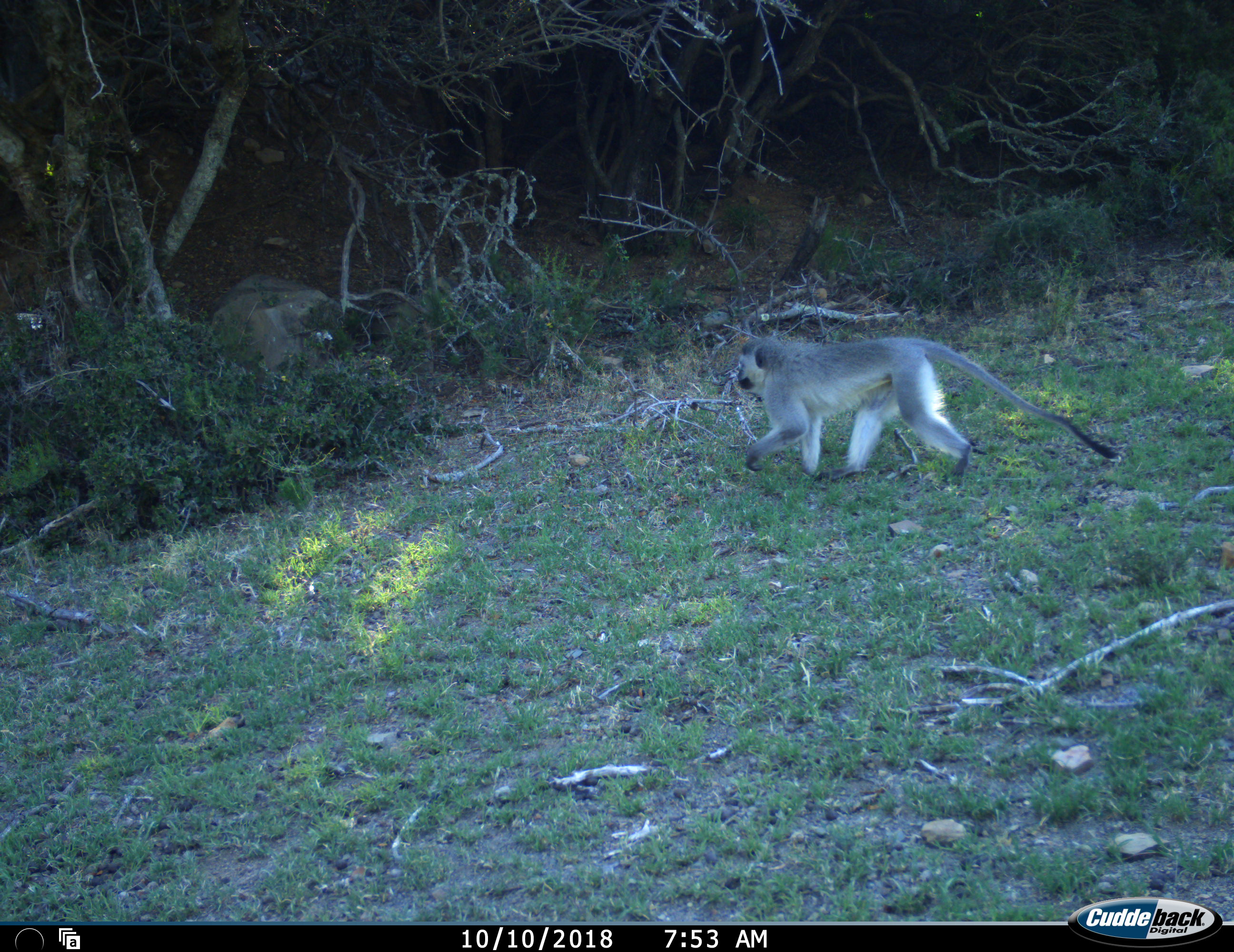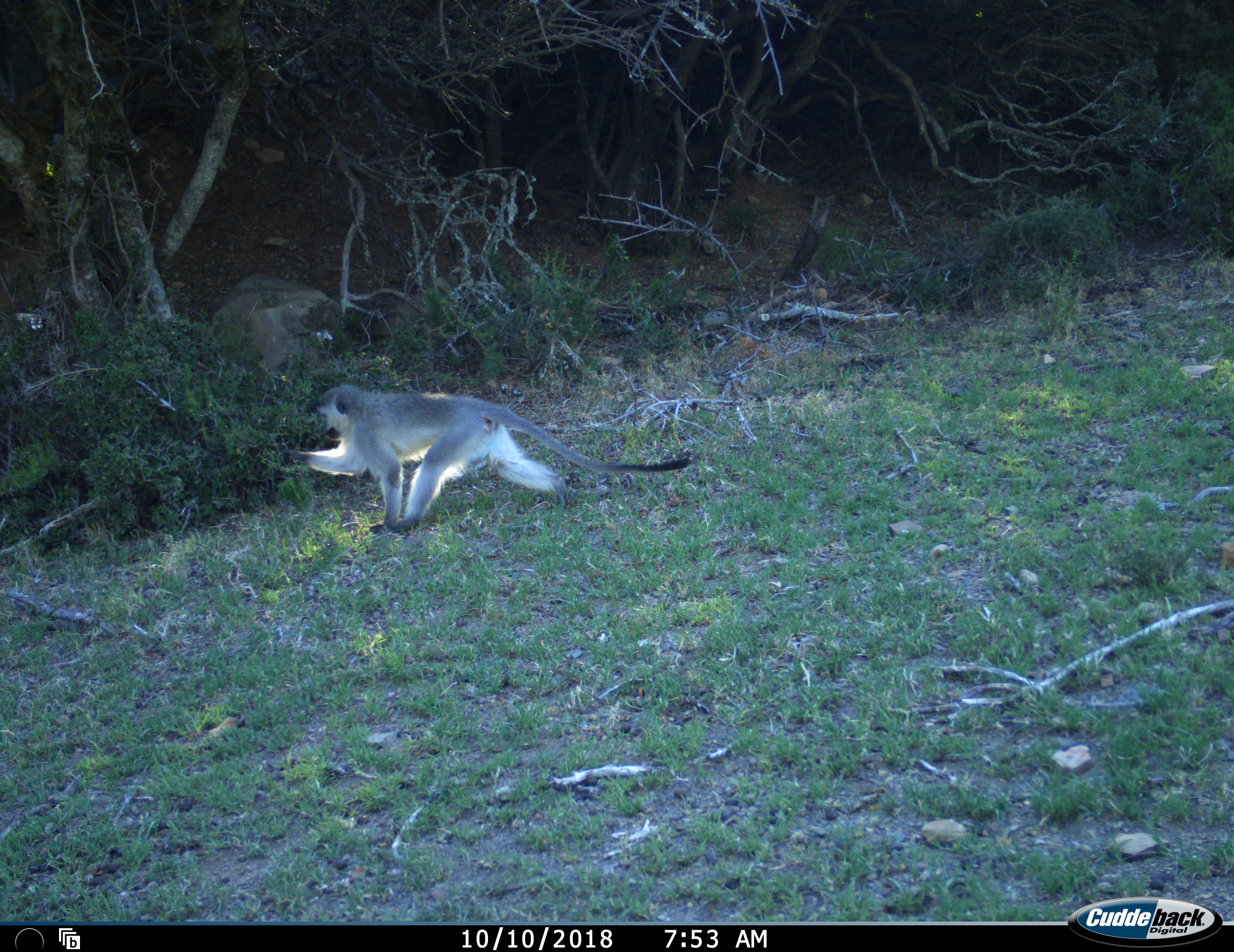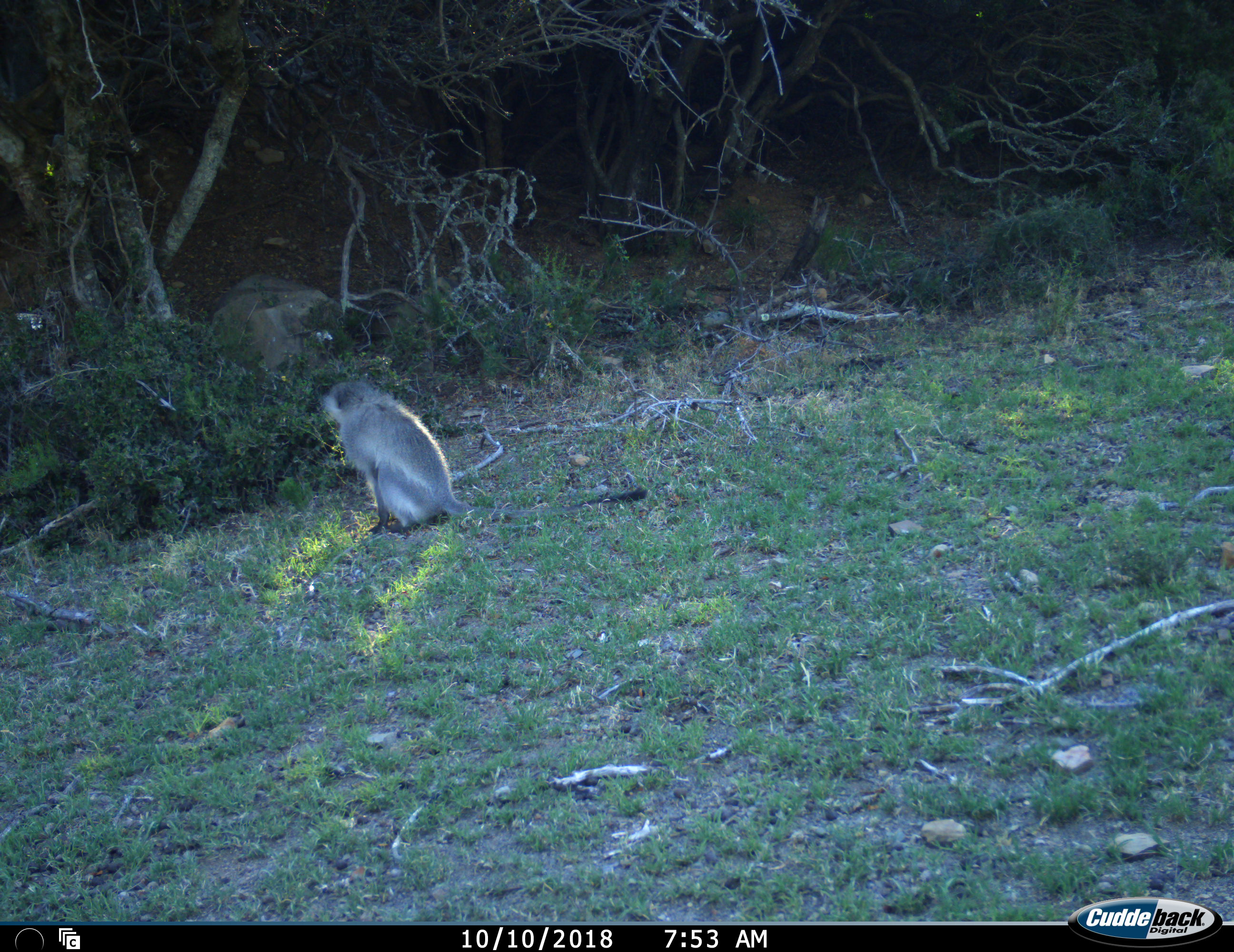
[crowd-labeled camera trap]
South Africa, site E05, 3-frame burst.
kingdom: Animalia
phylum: Chordata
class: Mammalia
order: Primates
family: Cercopithecidae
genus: Chlorocebus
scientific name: Chlorocebus pygerythrus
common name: vervet monkey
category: monkeyvervet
Monkeyvervet (vervet monkey) (Chlorocebus pygerythrus), count 1. Behavior (volunteer vote fractions): standing 10%, resting 30%, moving 90%, interacting 20%. Young present (vote fraction): 0%. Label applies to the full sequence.